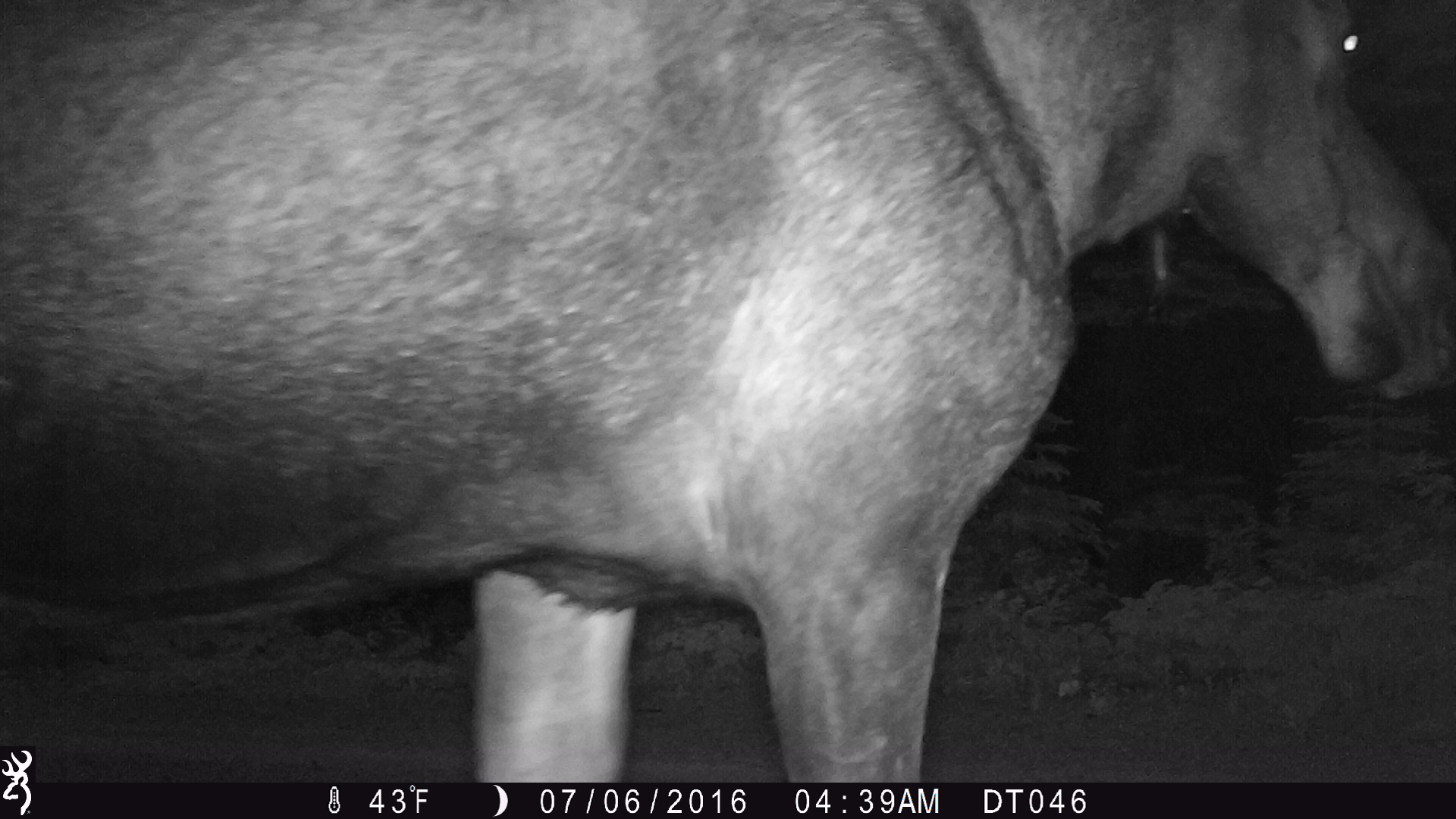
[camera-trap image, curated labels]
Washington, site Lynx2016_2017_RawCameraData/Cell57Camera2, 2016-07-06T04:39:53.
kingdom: Animalia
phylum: Chordata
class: Mammalia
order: Artiodactyla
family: Cervidae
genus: Alces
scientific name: Alces alces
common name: moose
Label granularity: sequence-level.